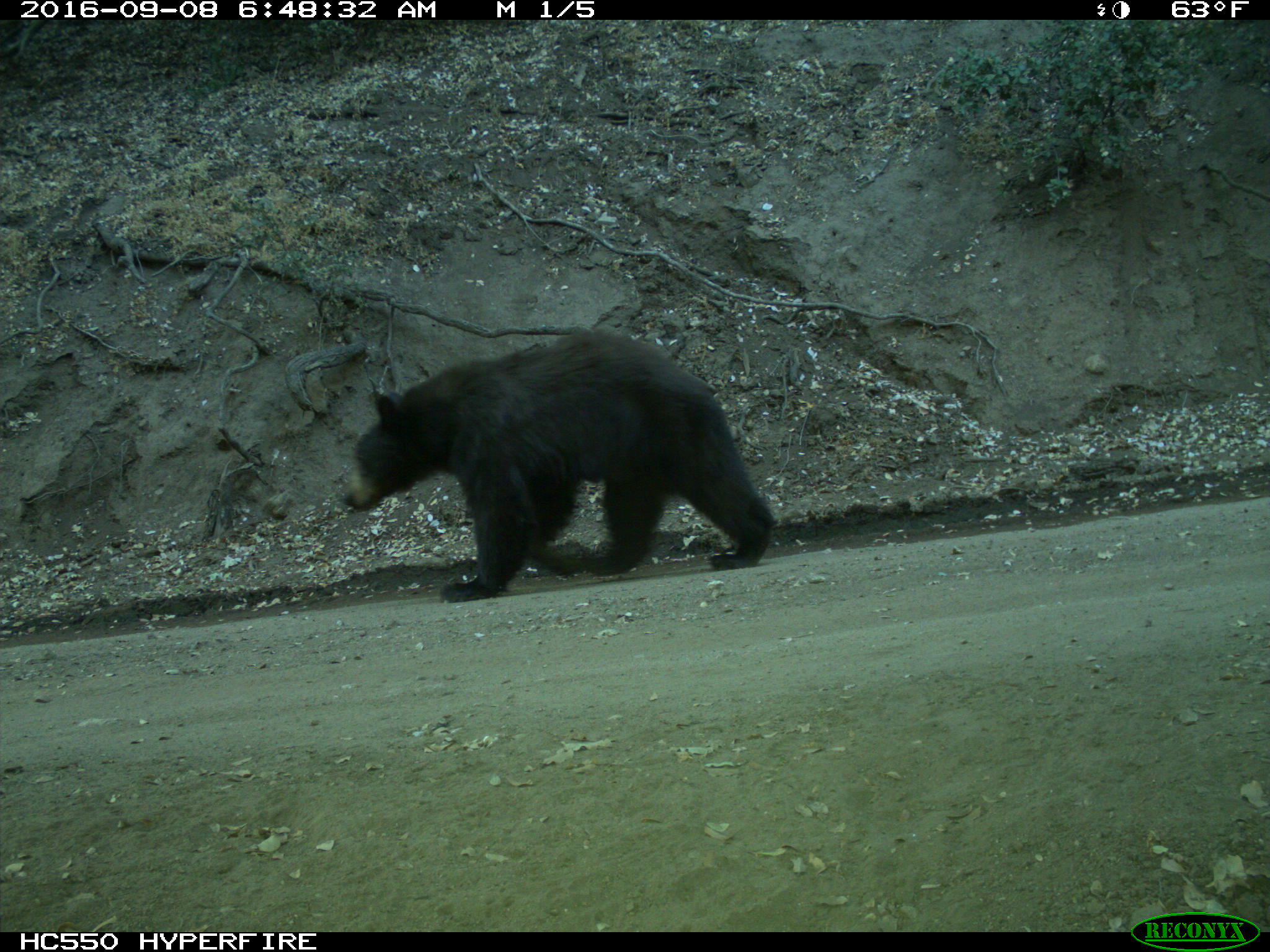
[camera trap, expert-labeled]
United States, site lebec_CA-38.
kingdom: Animalia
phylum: Chordata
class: Mammalia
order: Carnivora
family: Ursidae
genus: Ursus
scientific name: Ursus americanus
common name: american black bear